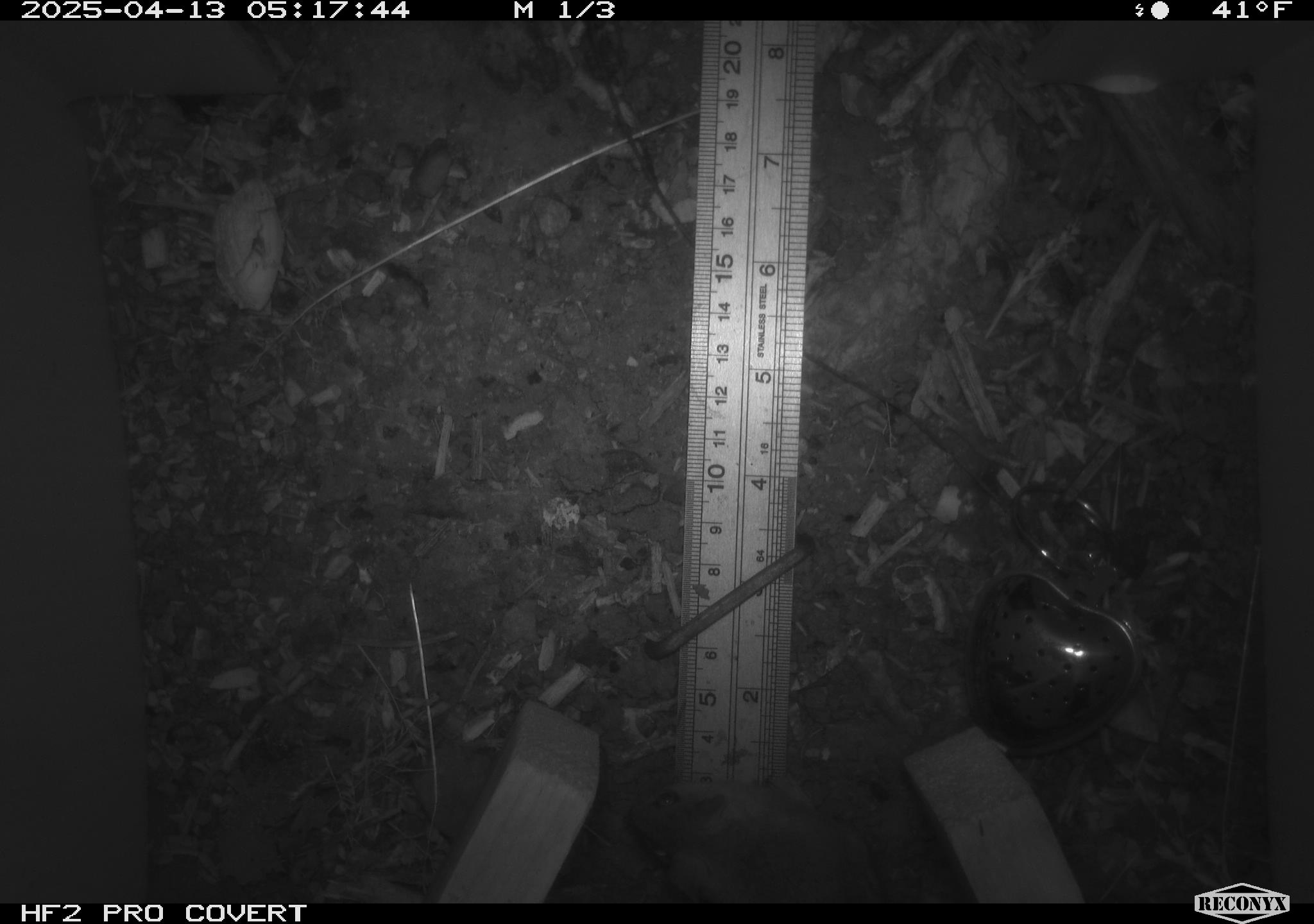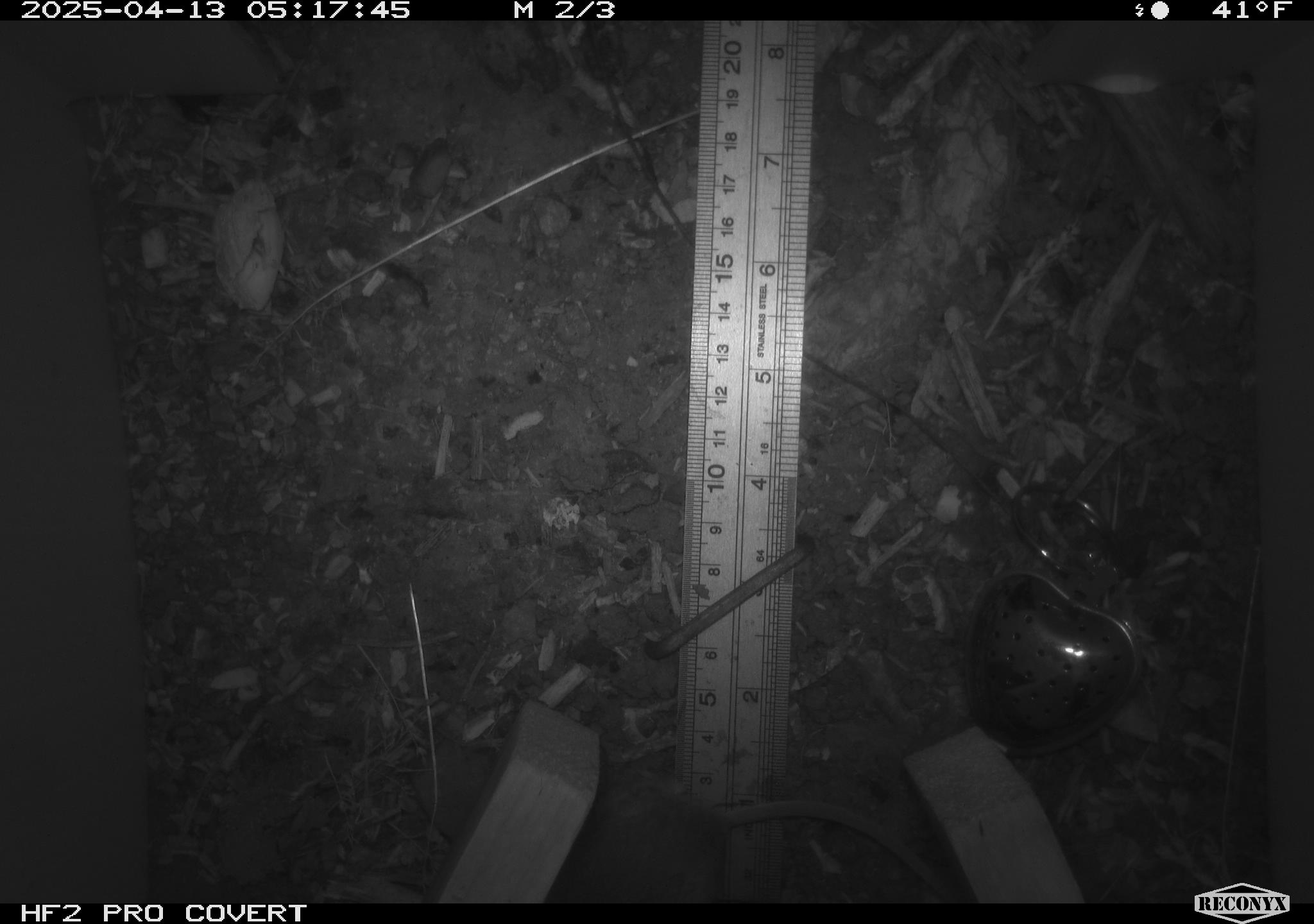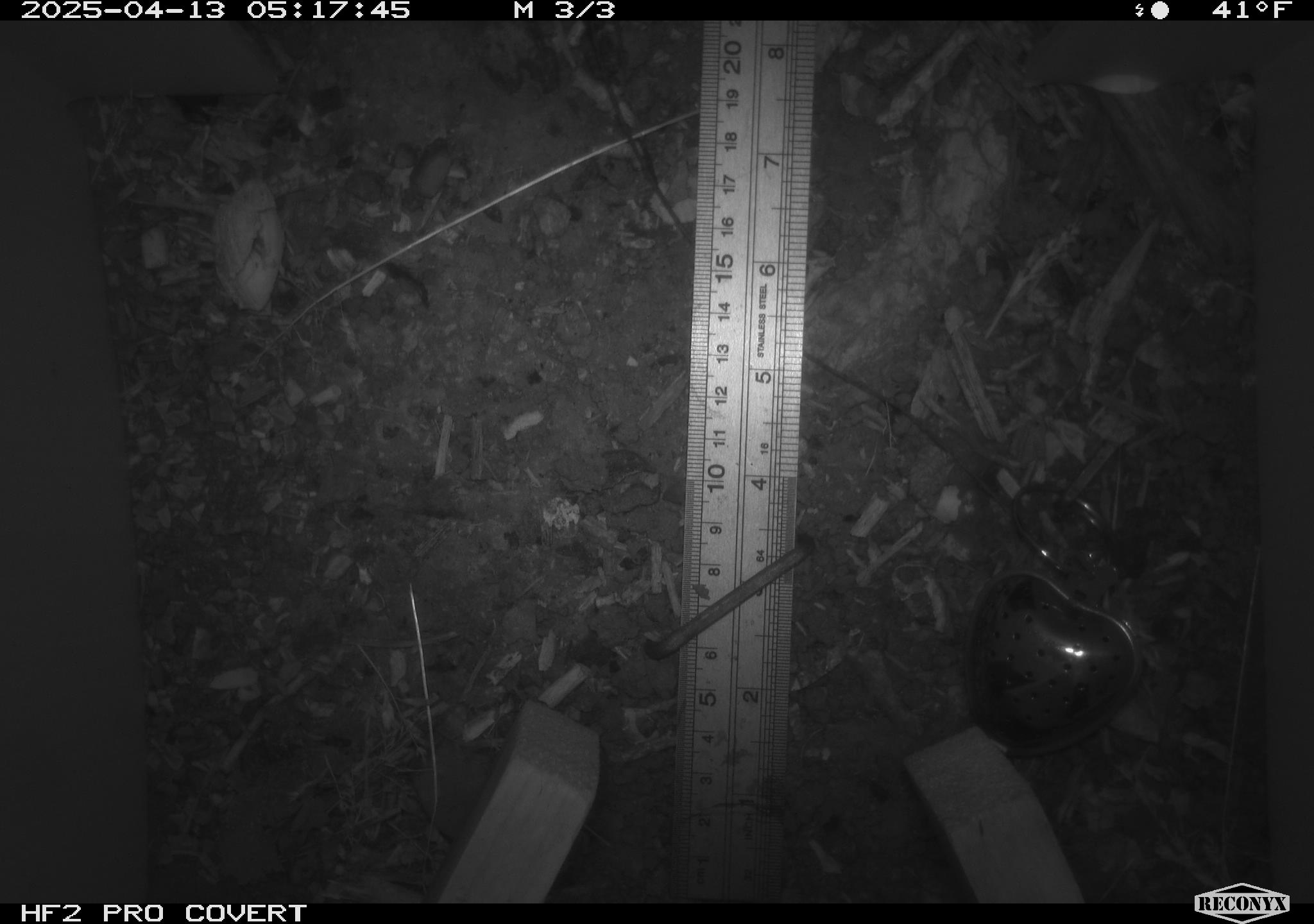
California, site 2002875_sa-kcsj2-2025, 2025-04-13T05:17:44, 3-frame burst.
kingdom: Animalia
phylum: Chordata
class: Mammalia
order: Rodentia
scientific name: Rodentia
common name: rodent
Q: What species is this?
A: Rodent (Rodentia).